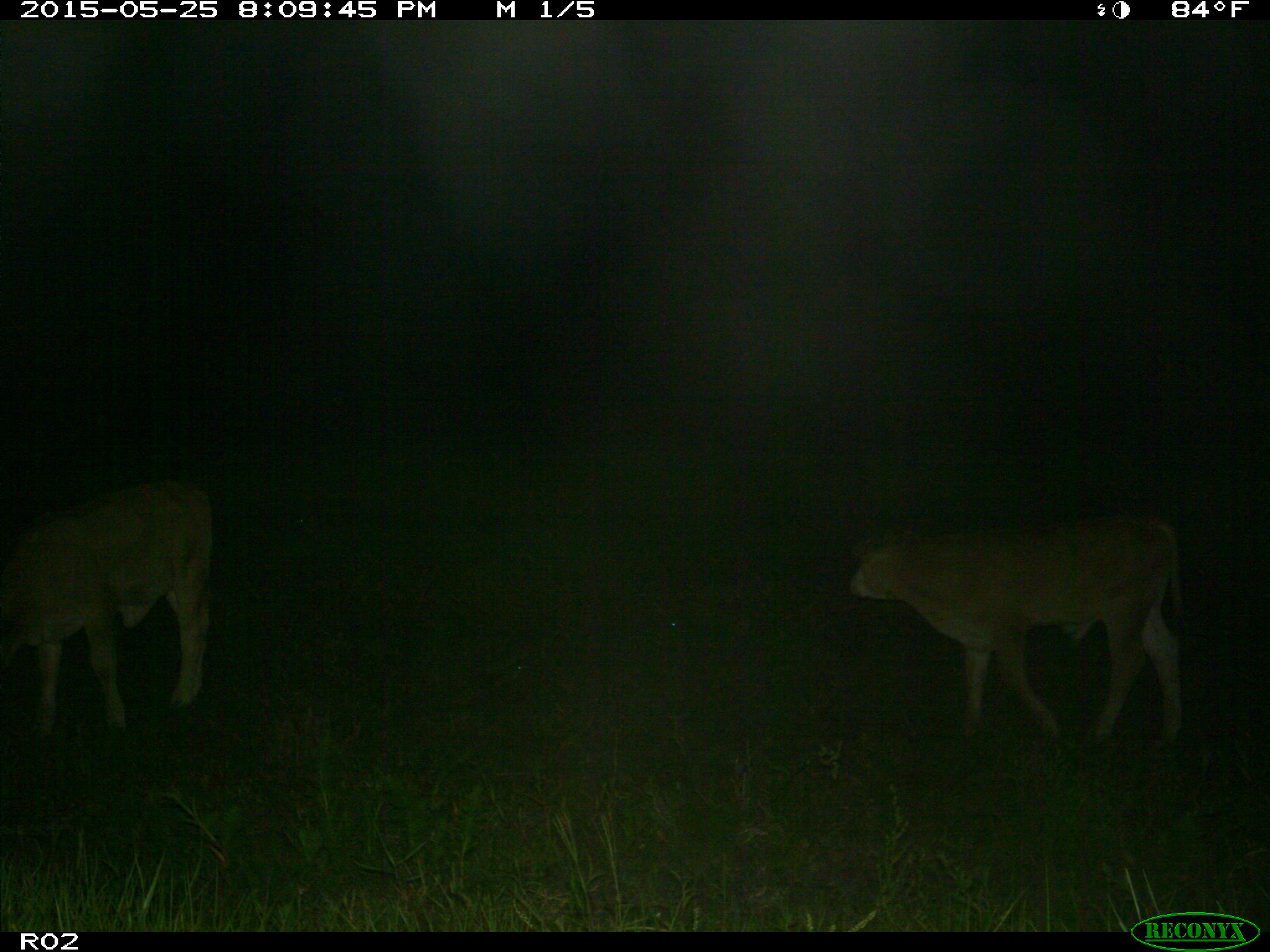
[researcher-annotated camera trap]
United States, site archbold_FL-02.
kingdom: Animalia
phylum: Chordata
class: Mammalia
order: Artiodactyla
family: Bovidae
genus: Bos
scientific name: Bos taurus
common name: domestic cow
Bos taurus (domestic cow).